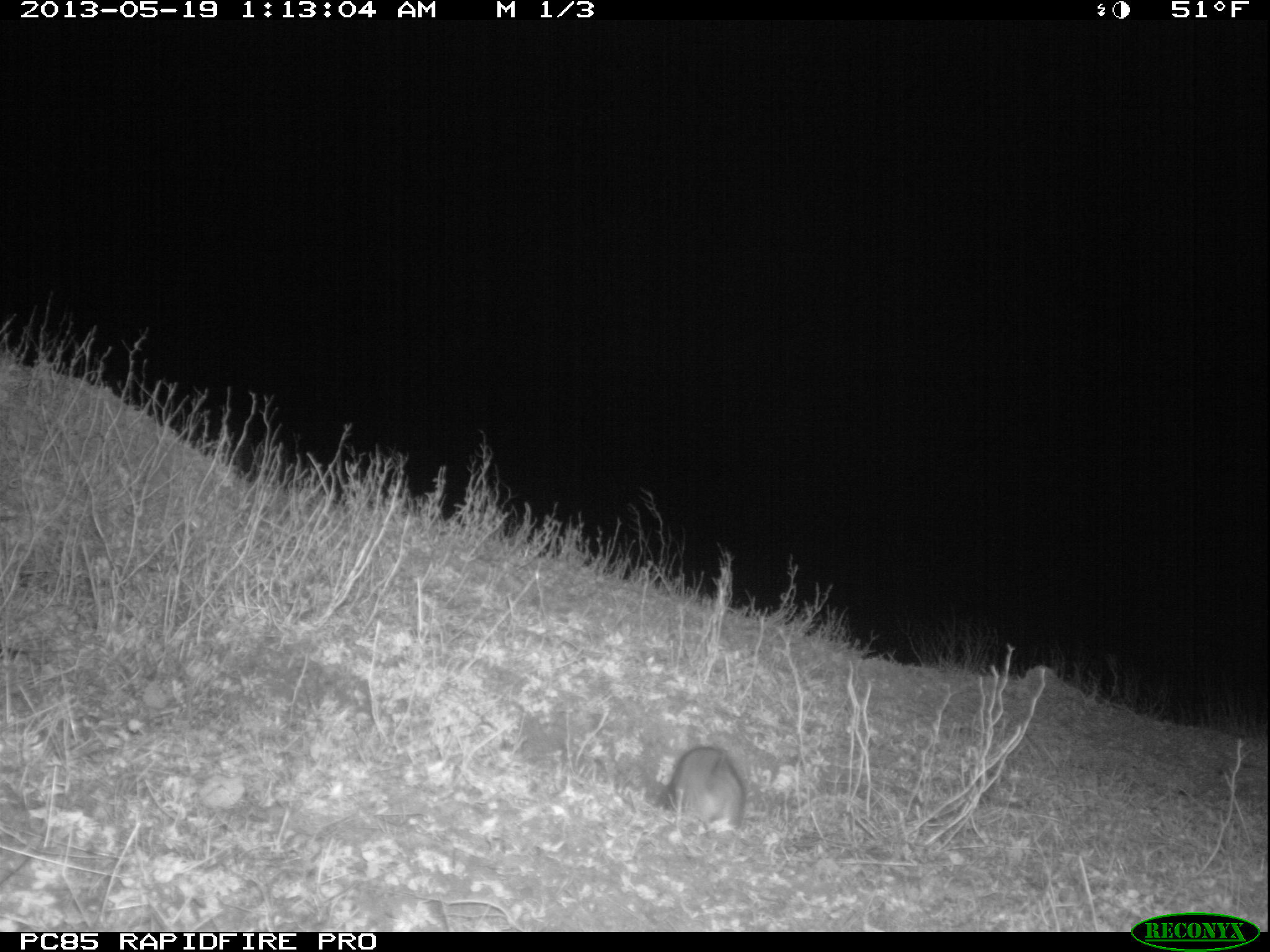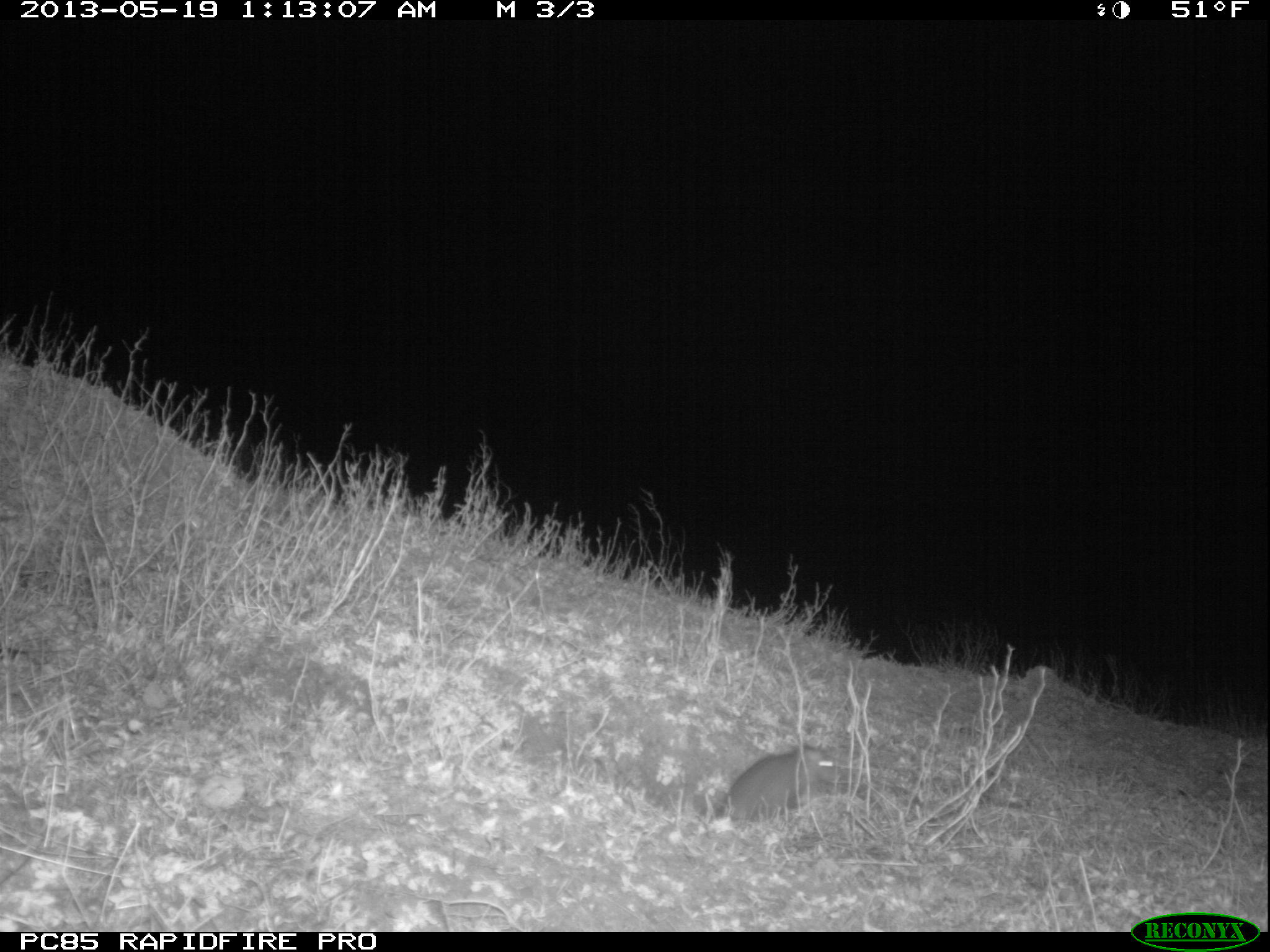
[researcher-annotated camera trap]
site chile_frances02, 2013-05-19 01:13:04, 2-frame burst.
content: unidentified animal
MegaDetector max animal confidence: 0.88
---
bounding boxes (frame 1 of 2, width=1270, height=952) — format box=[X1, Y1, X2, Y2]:
unknown: box=[661, 741, 752, 840]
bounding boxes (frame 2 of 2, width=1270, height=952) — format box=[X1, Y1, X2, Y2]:
unknown: box=[707, 734, 843, 828]